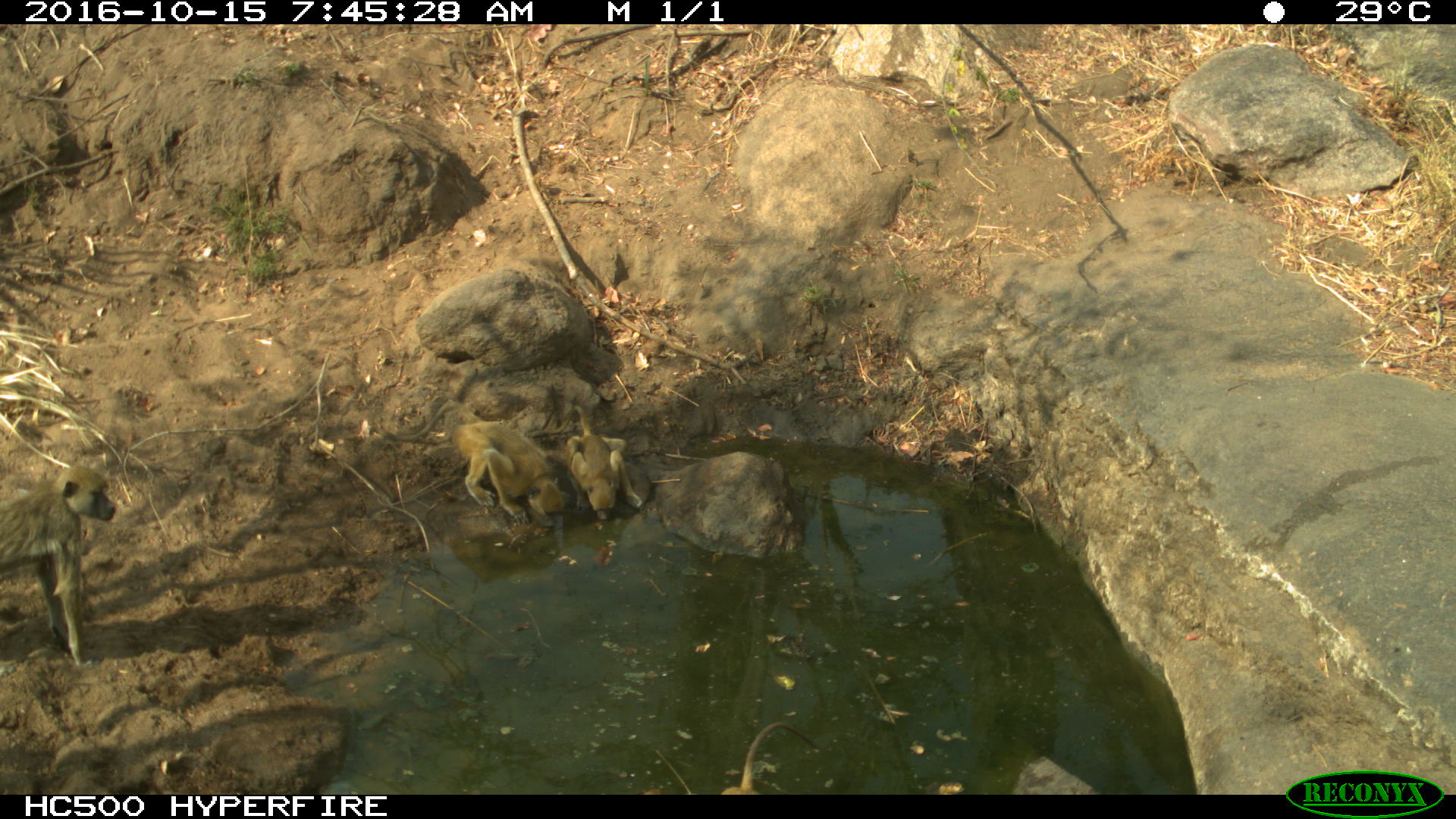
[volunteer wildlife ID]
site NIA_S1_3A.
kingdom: Animalia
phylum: Chordata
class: Mammalia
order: Primates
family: Cercopithecidae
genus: Papio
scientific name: Papio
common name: baboon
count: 3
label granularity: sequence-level